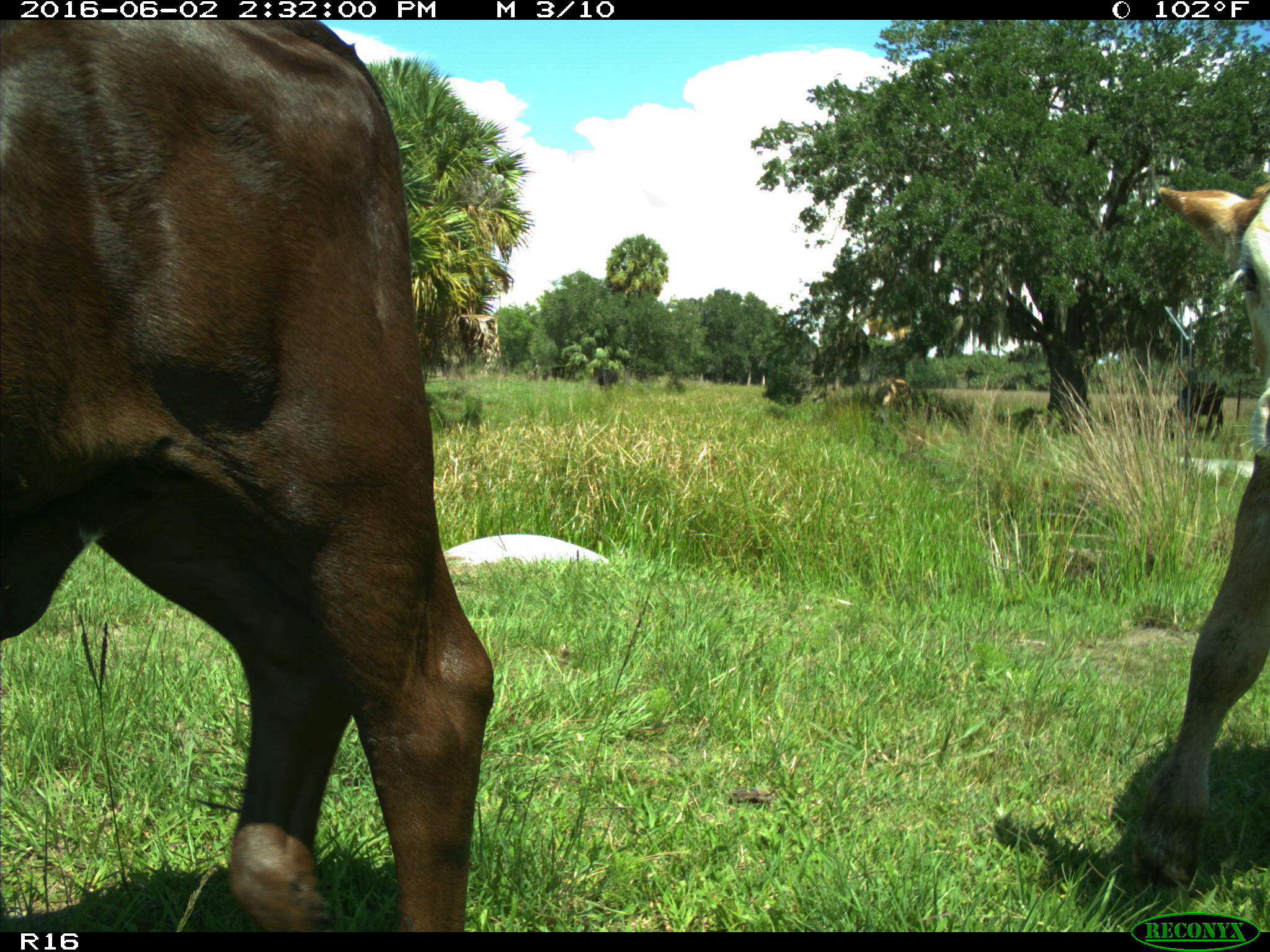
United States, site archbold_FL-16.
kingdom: Animalia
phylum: Chordata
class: Mammalia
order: Artiodactyla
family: Bovidae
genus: Bos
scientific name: Bos taurus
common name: domestic cow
Bos taurus (domestic cow).